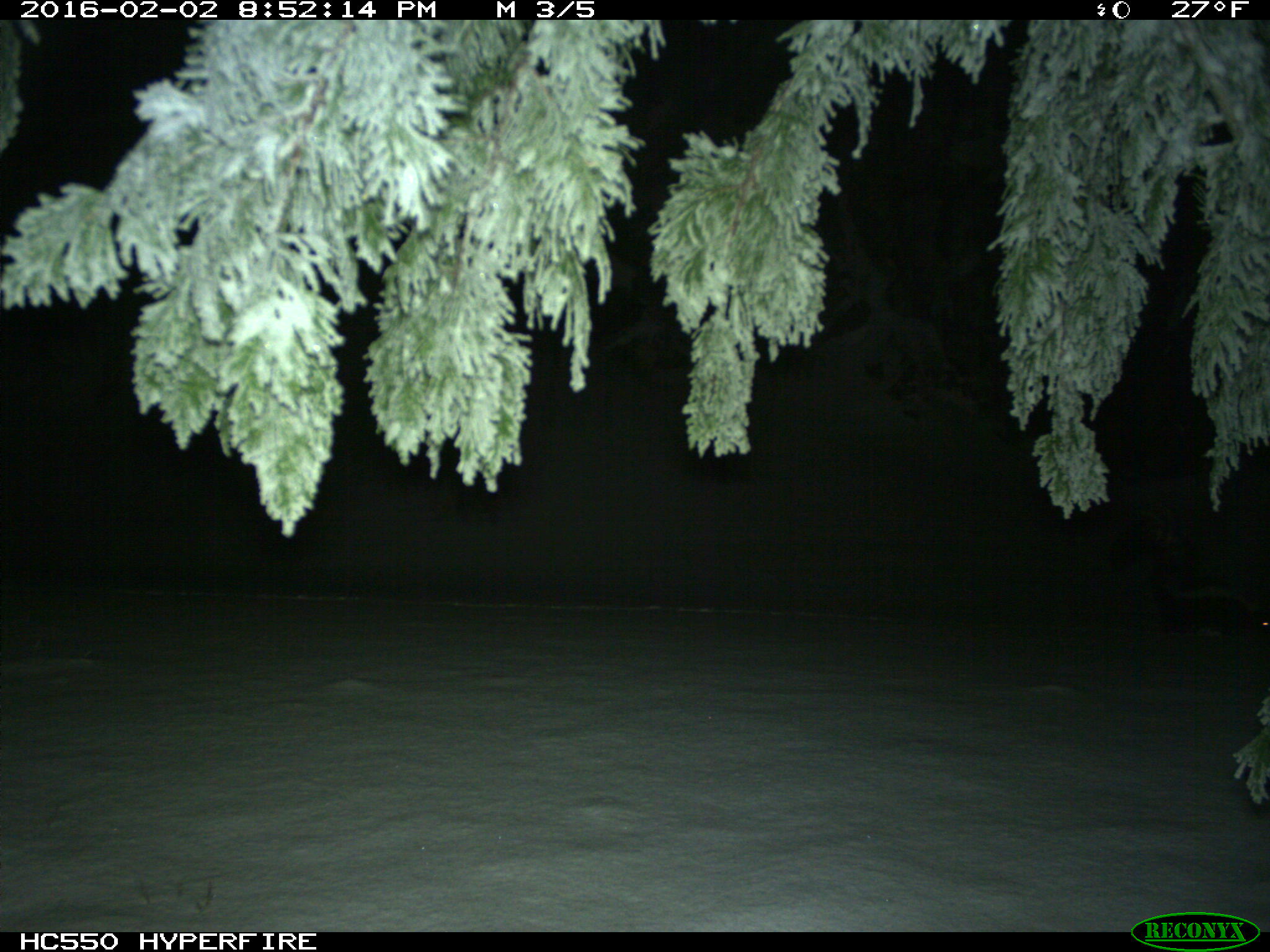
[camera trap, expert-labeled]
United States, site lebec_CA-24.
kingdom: Animalia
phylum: Chordata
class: Mammalia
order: Carnivora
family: Mephitidae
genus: Mephitis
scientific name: Mephitis mephitis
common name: striped skunk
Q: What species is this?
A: Mephitis mephitis (striped skunk).